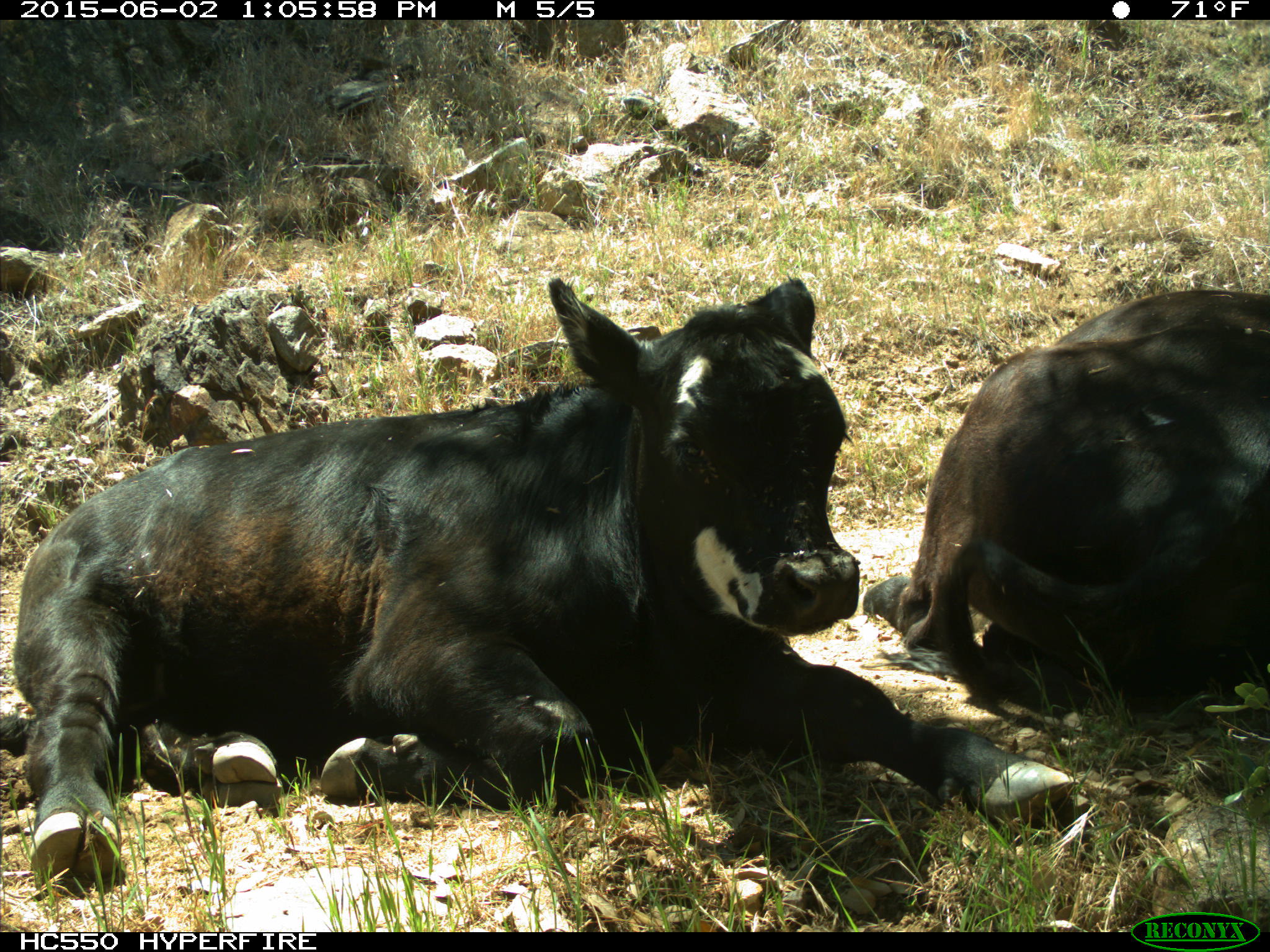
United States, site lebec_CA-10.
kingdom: Animalia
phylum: Chordata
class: Mammalia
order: Artiodactyla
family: Bovidae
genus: Bos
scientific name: Bos taurus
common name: domestic cow